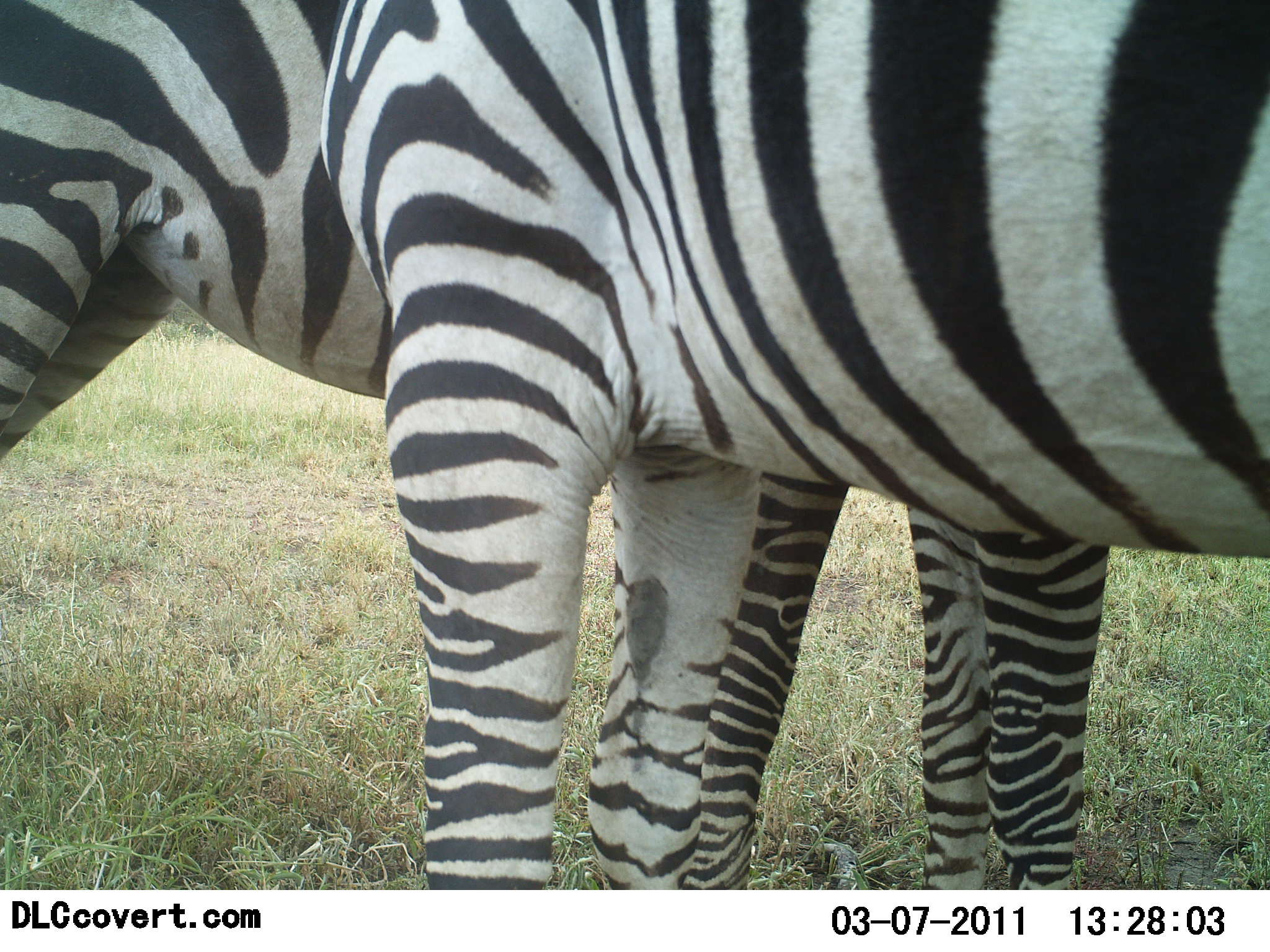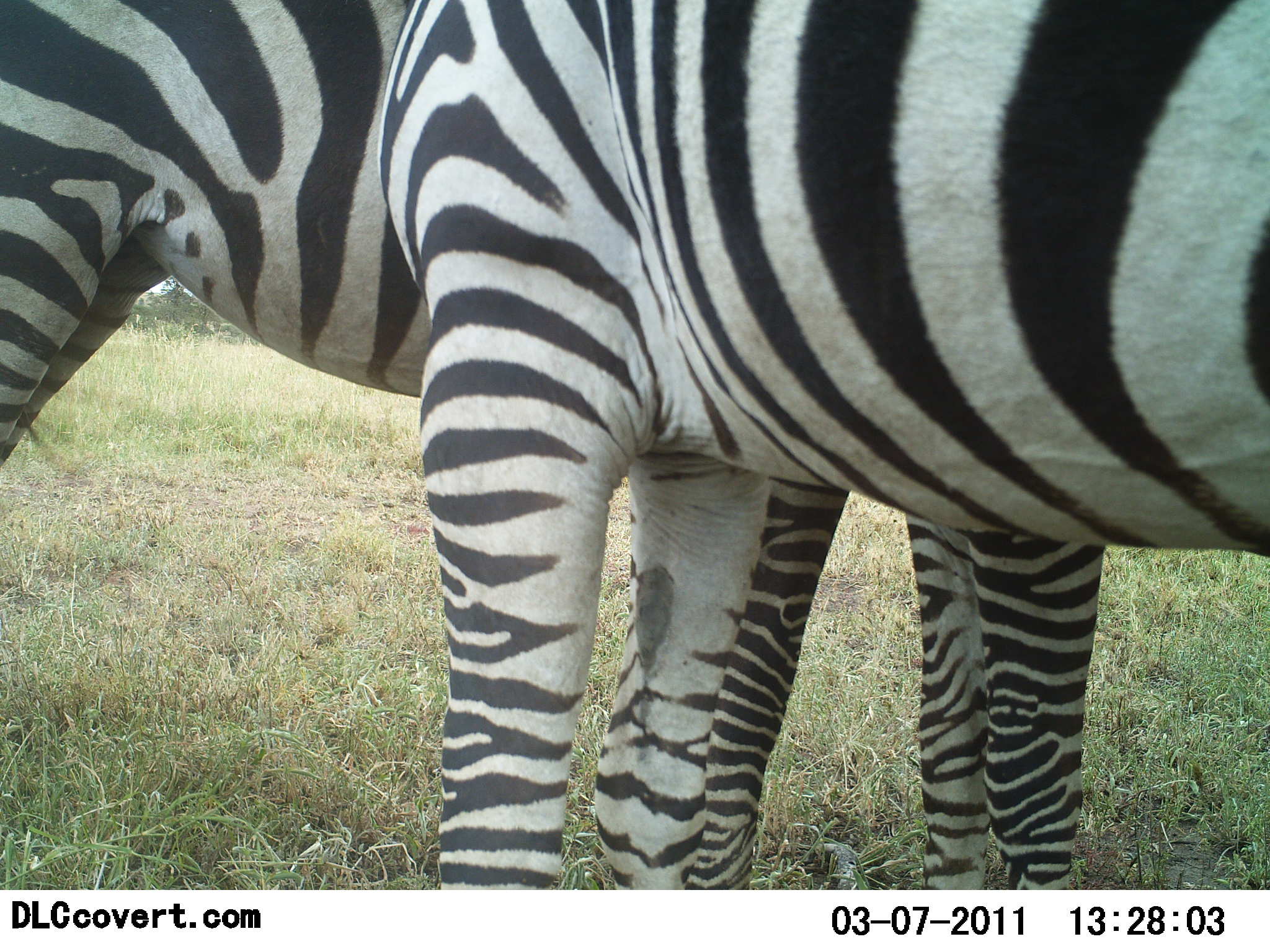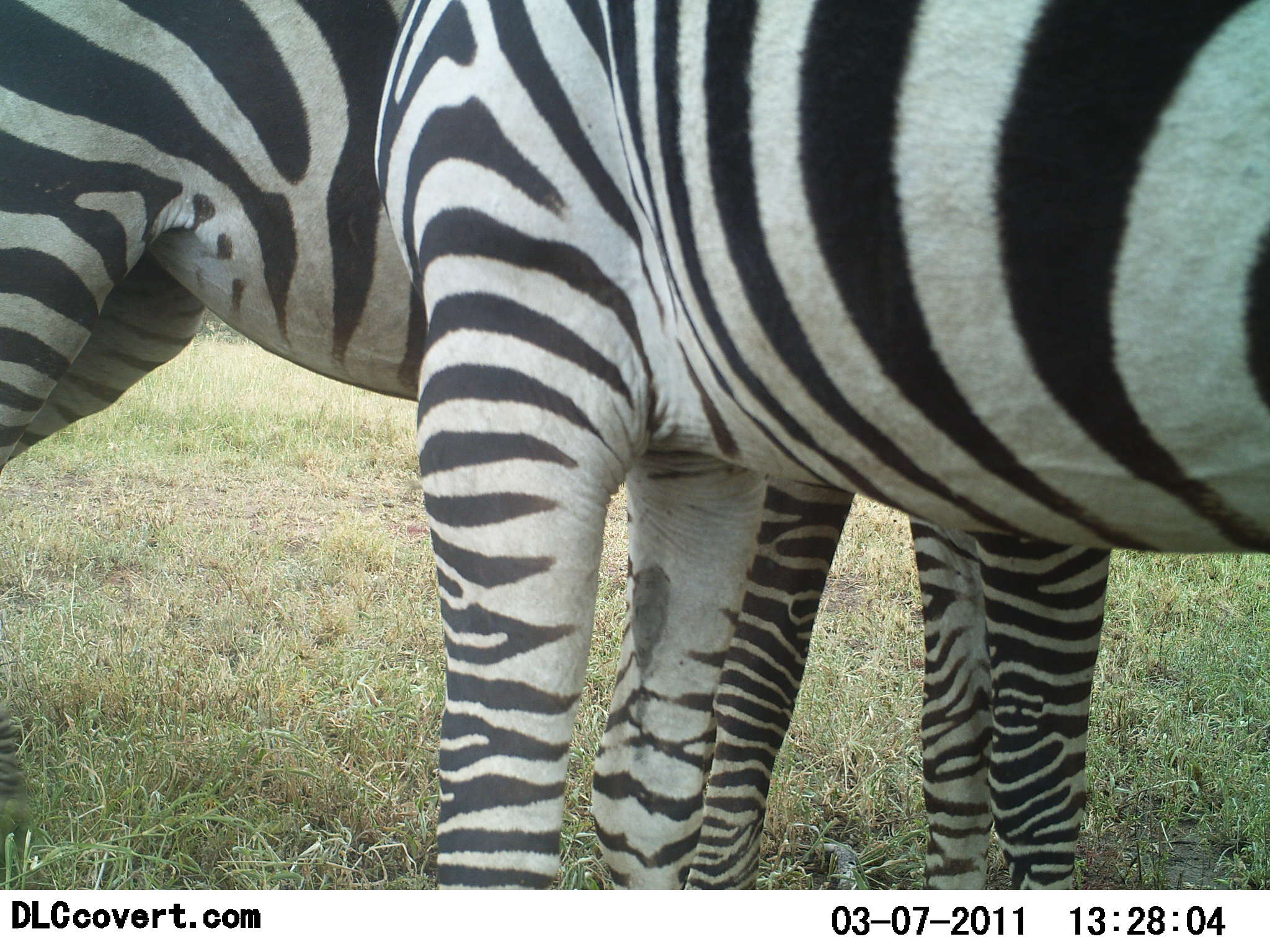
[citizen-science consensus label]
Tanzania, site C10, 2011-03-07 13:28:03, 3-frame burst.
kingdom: Animalia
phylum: Chordata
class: Mammalia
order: Perissodactyla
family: Equidae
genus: Equus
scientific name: Equus quagga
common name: plains zebra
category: zebra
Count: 2.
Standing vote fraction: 82%.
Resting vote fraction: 0%.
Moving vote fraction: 0%.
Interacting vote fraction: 18%.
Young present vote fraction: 0%.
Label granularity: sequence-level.